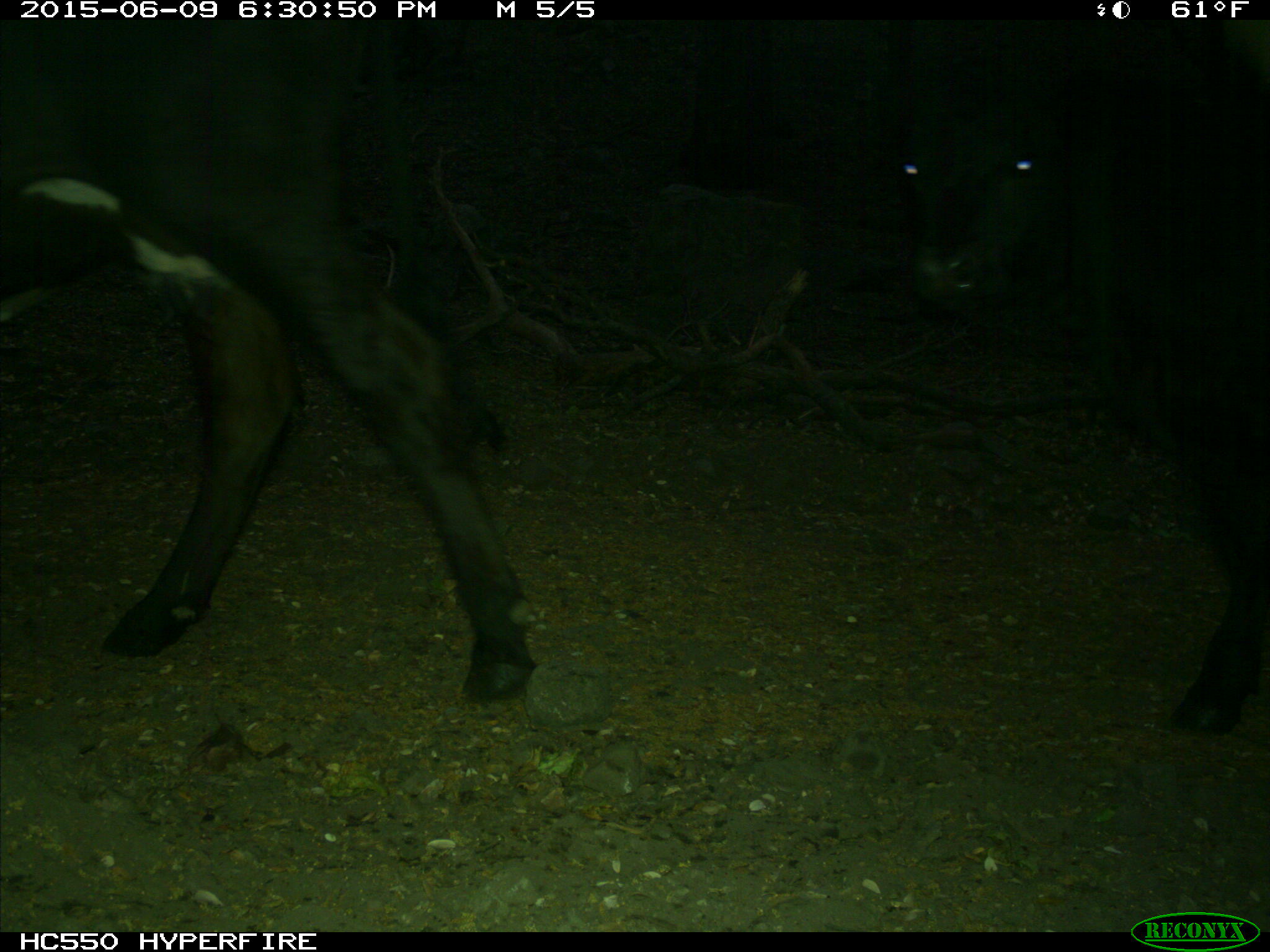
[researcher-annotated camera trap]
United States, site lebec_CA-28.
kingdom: Animalia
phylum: Chordata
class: Mammalia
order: Artiodactyla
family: Bovidae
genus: Bos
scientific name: Bos taurus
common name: domestic cow